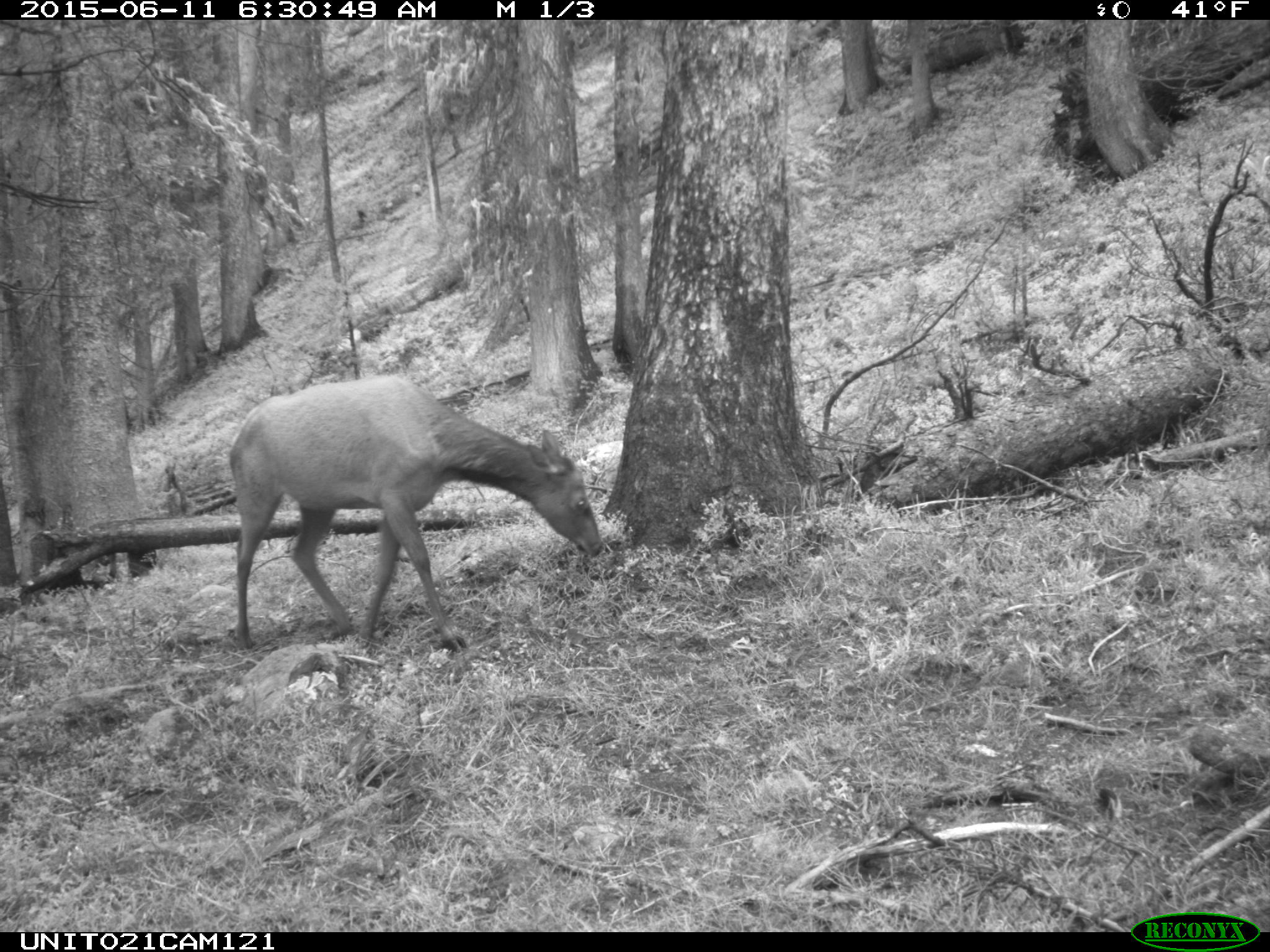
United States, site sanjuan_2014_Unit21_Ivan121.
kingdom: Animalia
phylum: Chordata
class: Mammalia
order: Artiodactyla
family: Cervidae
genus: Cervus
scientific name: Cervus elaphus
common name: red deer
Cervus elaphus (red deer).